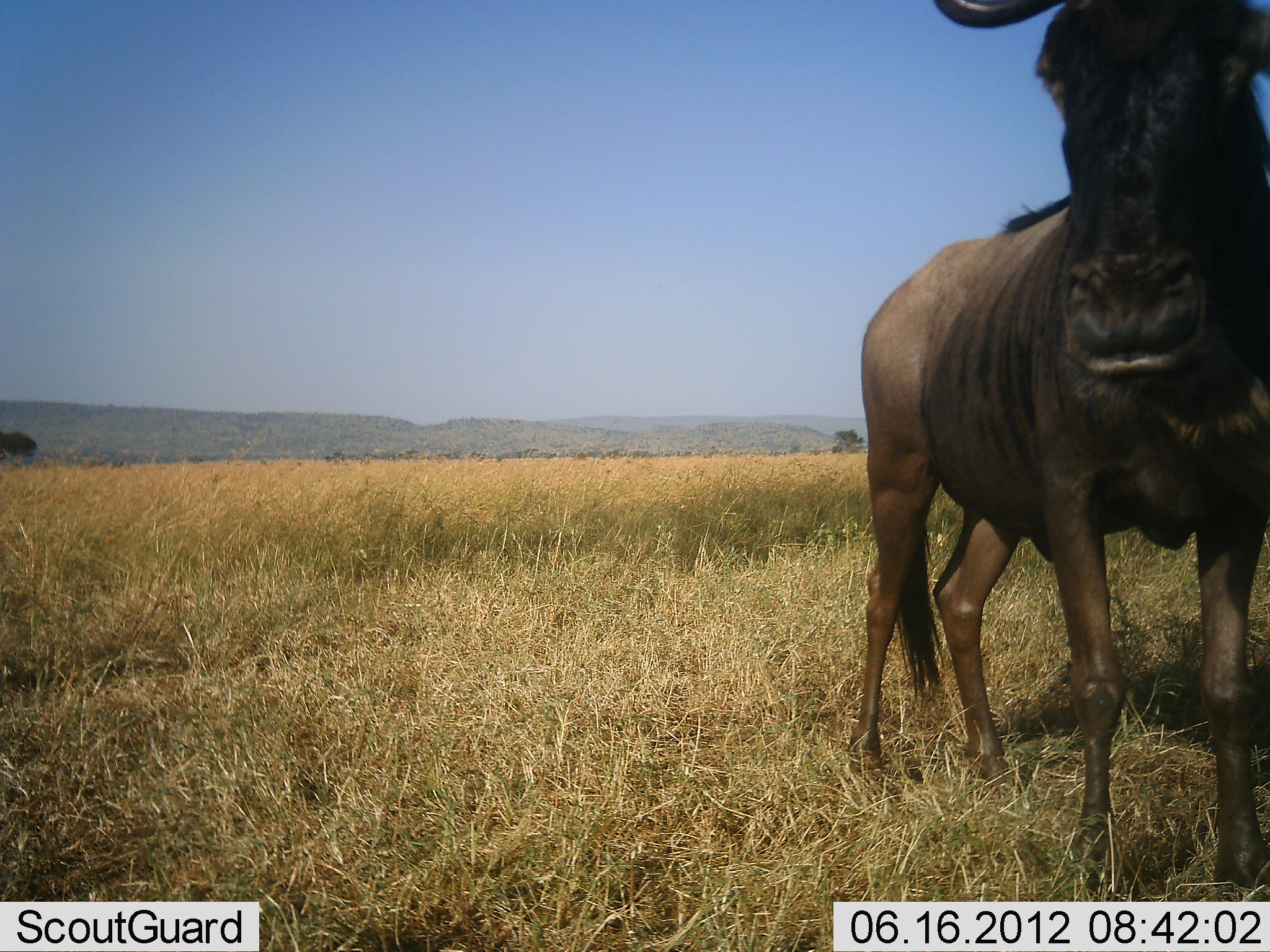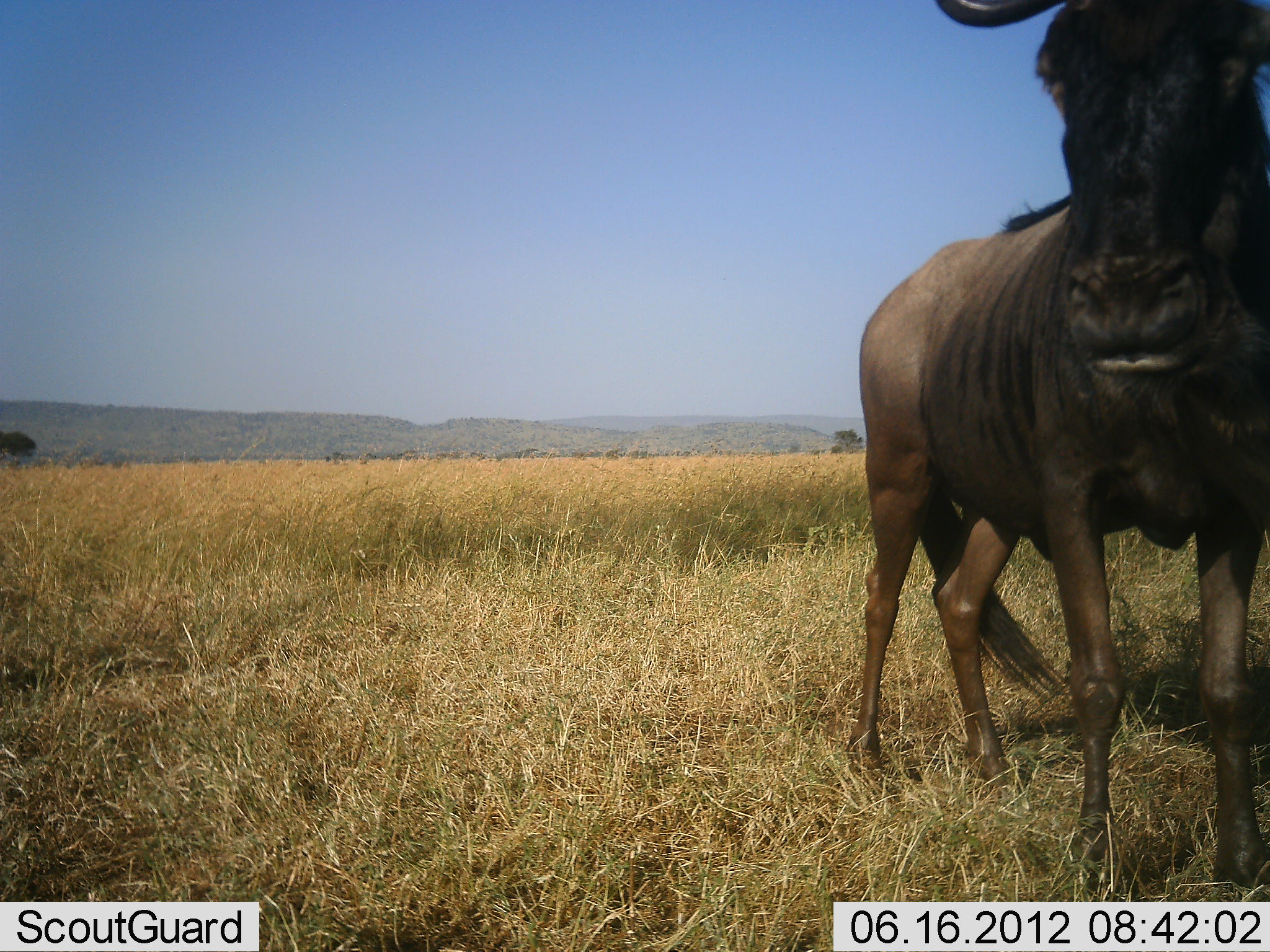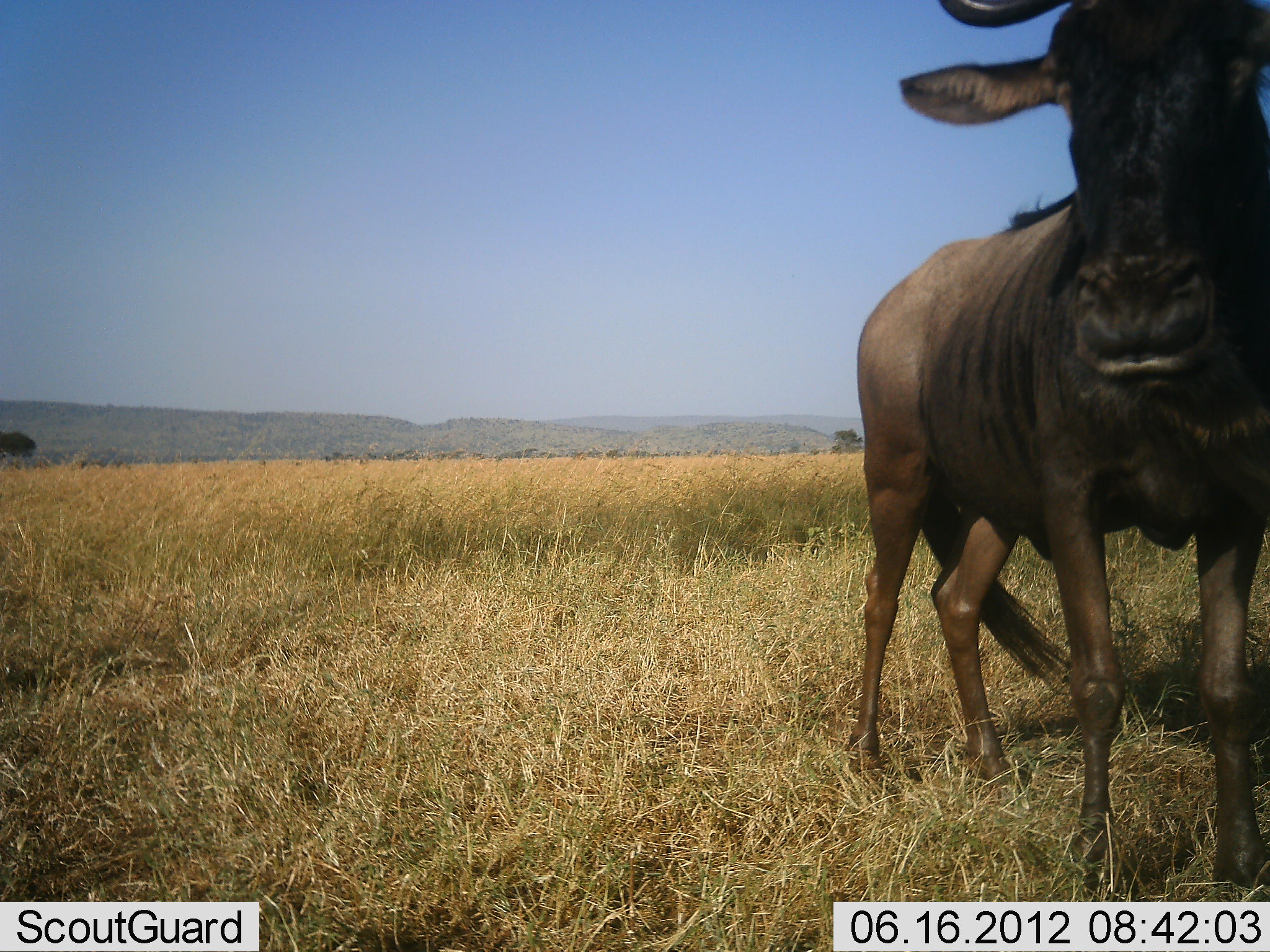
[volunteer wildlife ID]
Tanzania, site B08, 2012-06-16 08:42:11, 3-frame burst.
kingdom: Animalia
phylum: Chordata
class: Mammalia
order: Artiodactyla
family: Bovidae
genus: Connochaetes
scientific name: Connochaetes taurinus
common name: blue wildebeest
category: wildebeest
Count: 1.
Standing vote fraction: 100%.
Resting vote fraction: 0%.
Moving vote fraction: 0%.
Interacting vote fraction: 0%.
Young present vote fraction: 10%.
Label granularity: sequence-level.